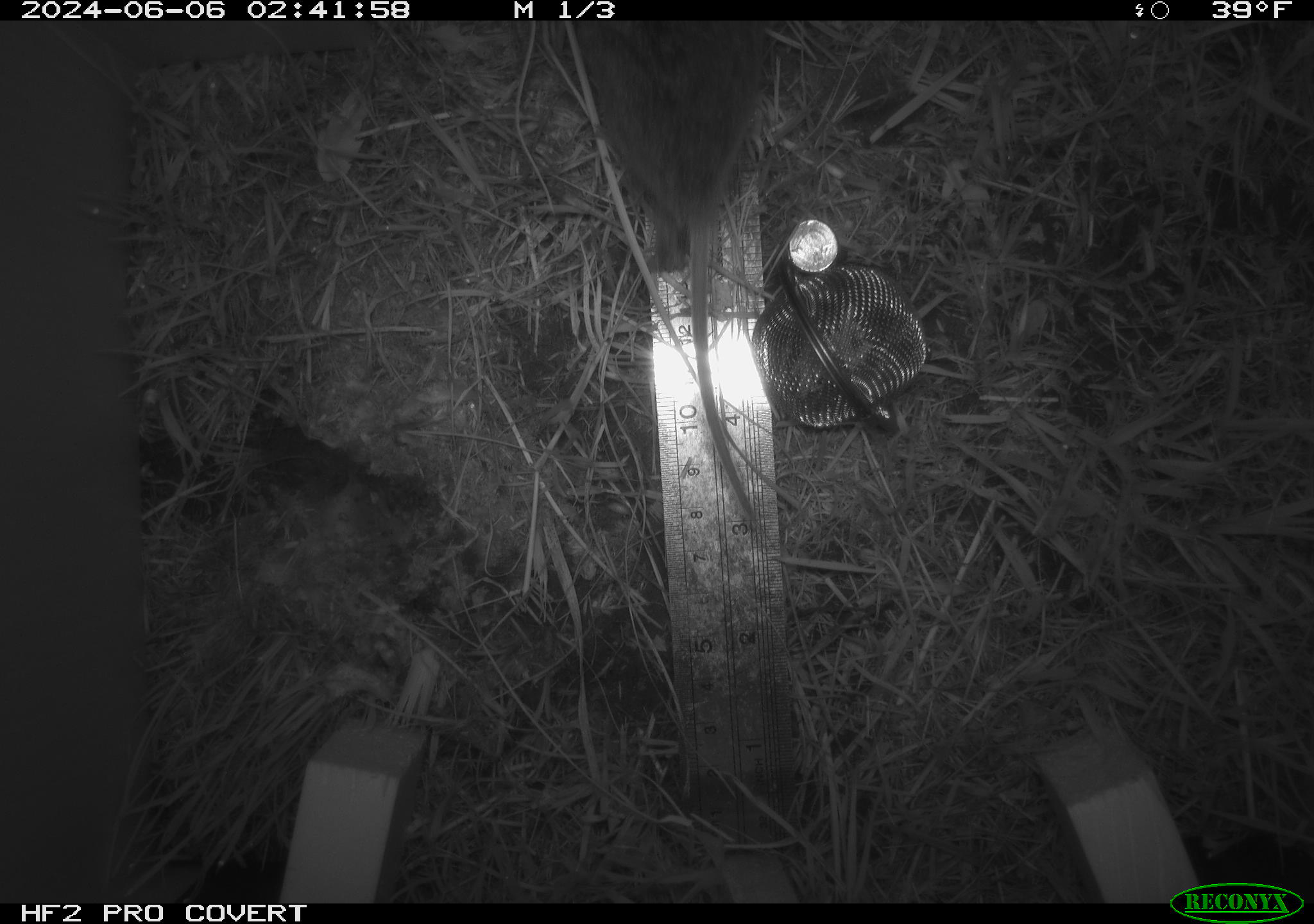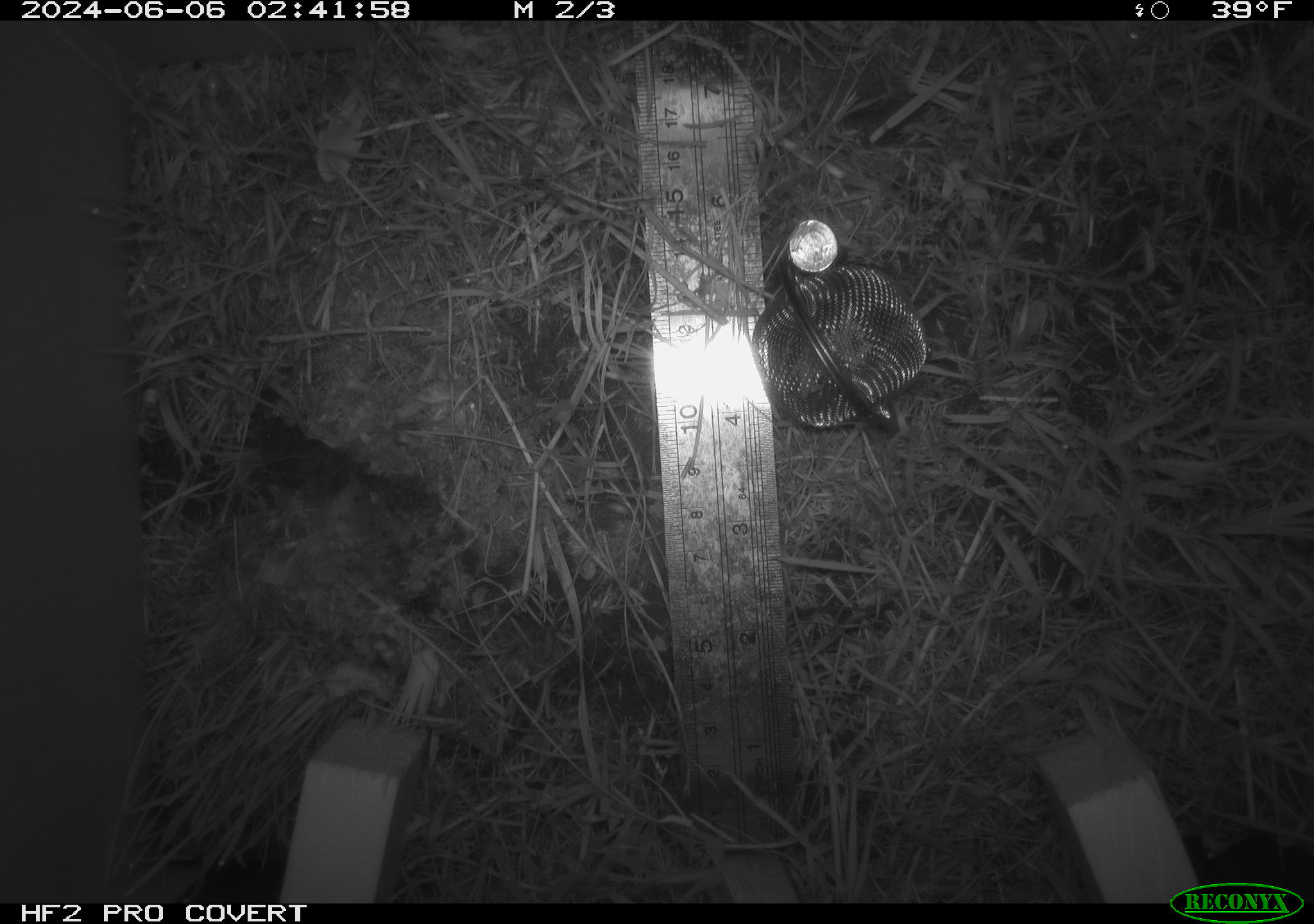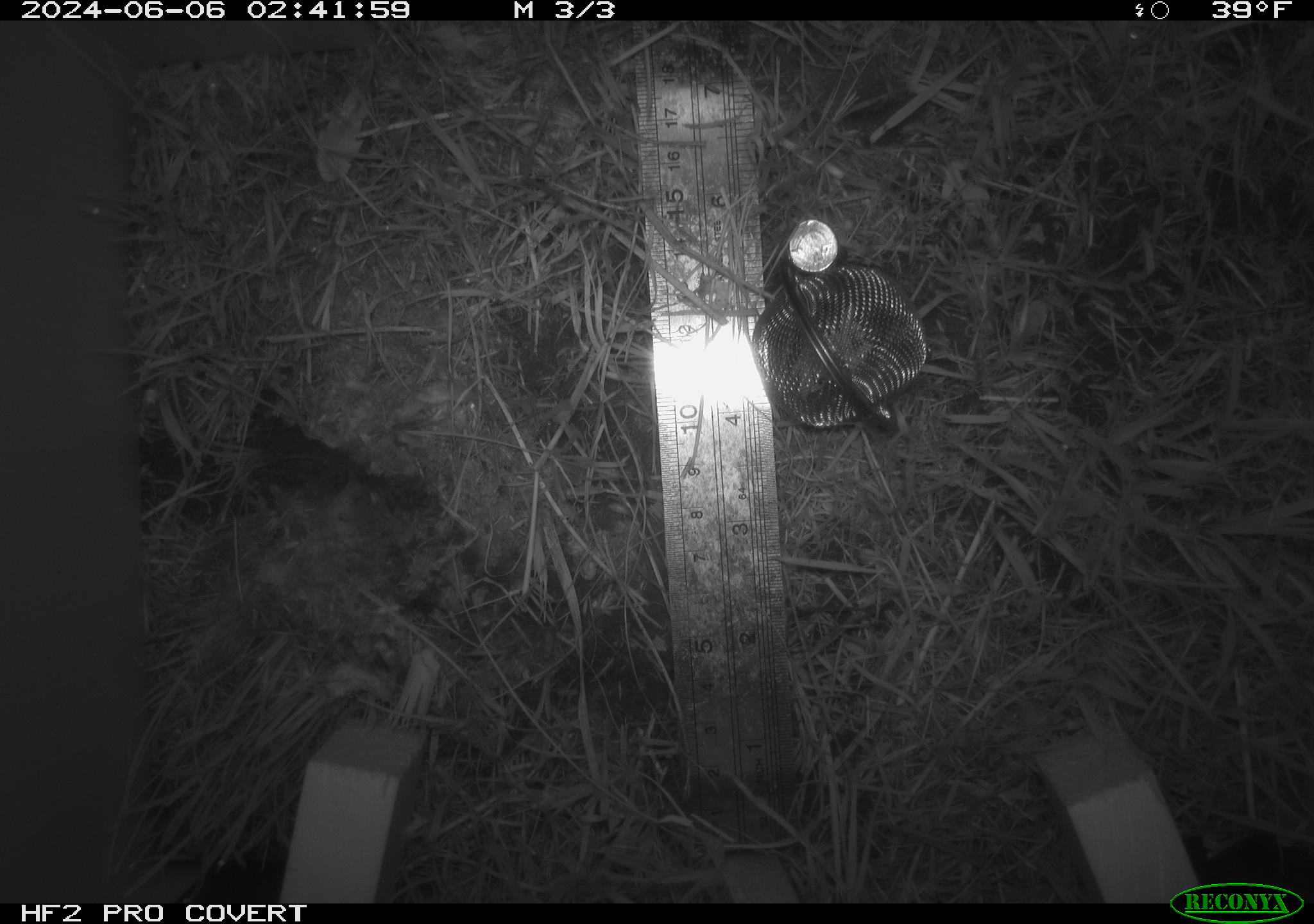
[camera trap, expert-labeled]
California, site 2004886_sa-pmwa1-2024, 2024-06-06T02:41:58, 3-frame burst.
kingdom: Animalia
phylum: Chordata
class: Mammalia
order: Rodentia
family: Cricetidae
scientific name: Arvicolinae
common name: voles, lemmings, and muskrats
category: arvicolinae subfamily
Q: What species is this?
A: Arvicolinae subfamily (voles, lemmings, and muskrats) (Arvicolinae).